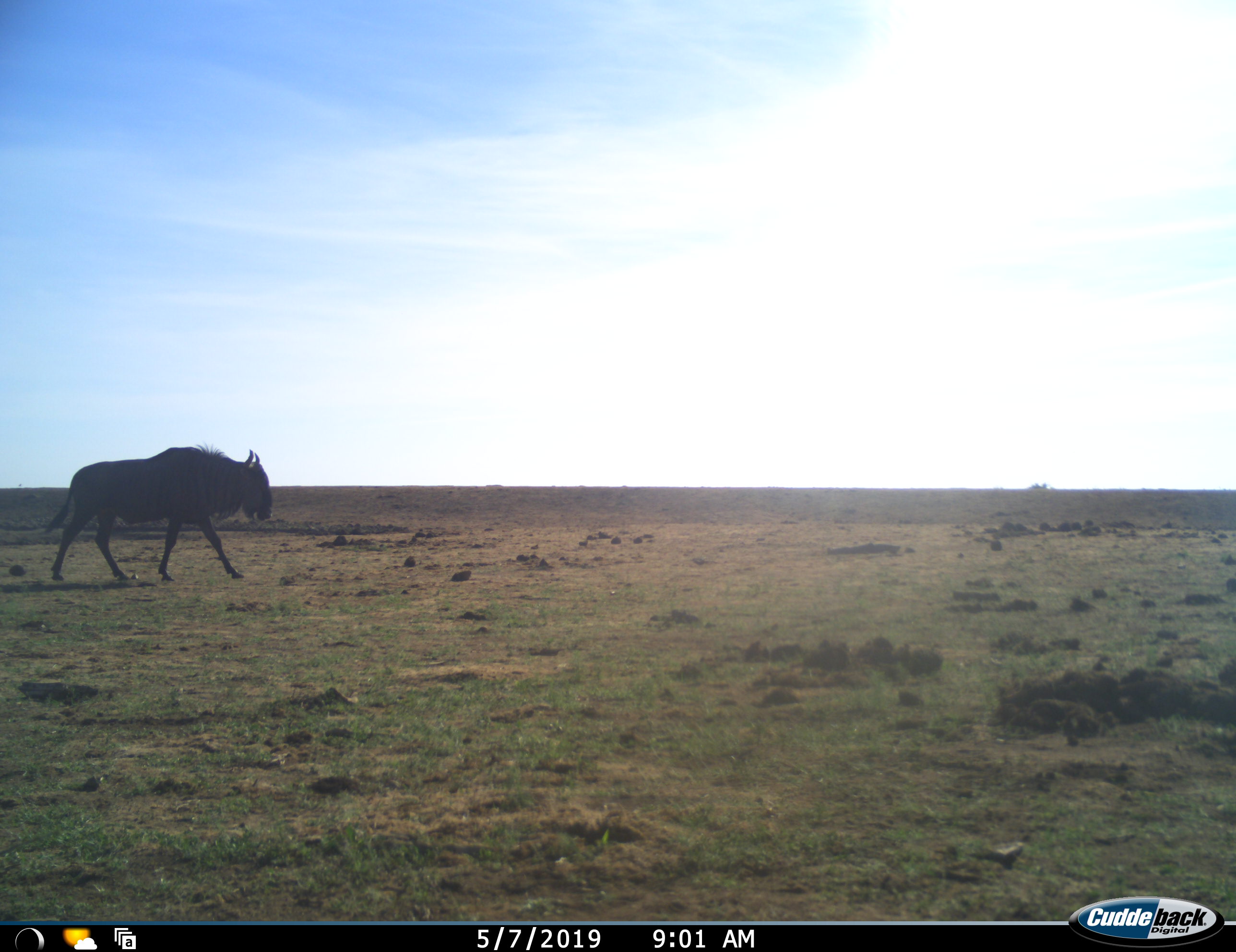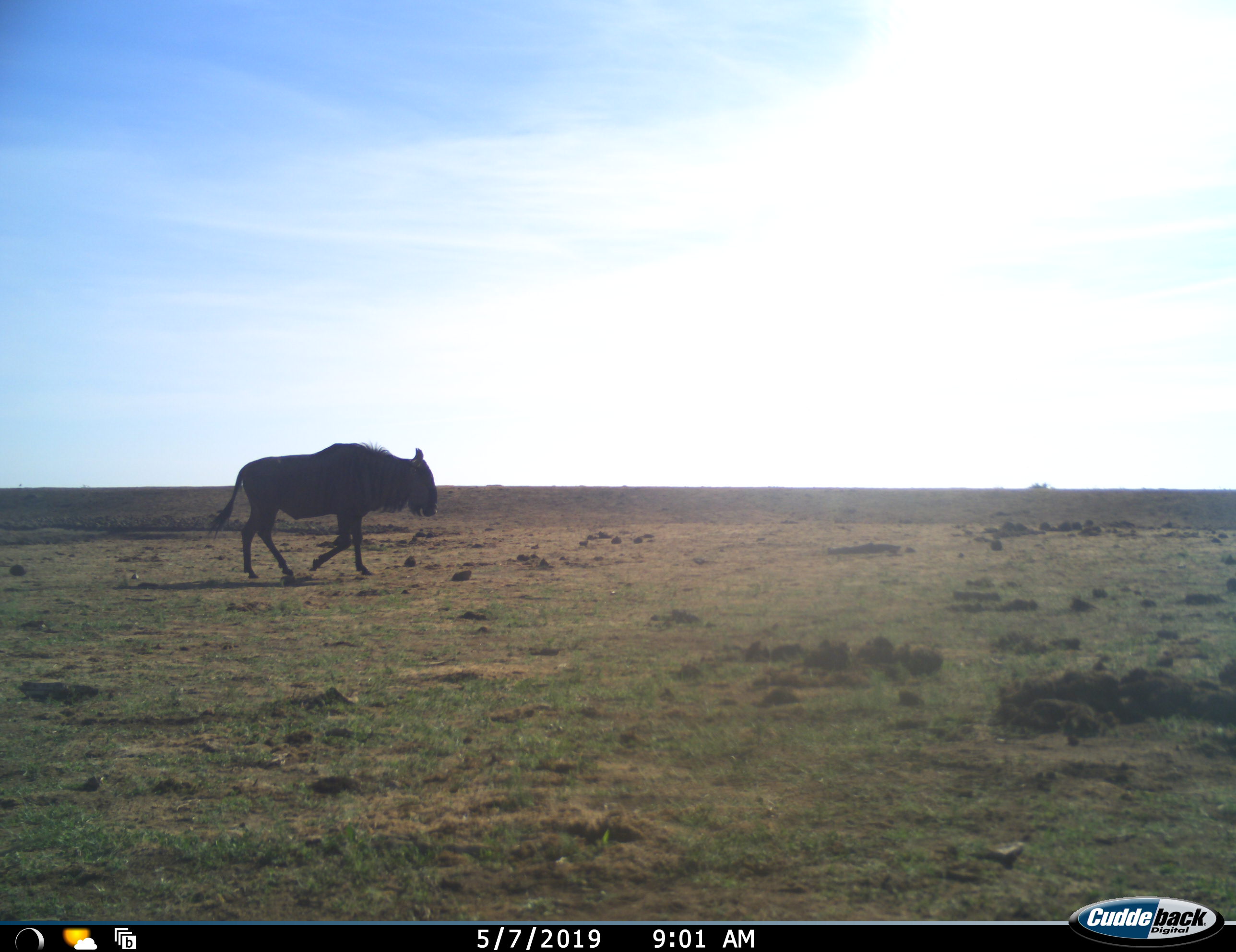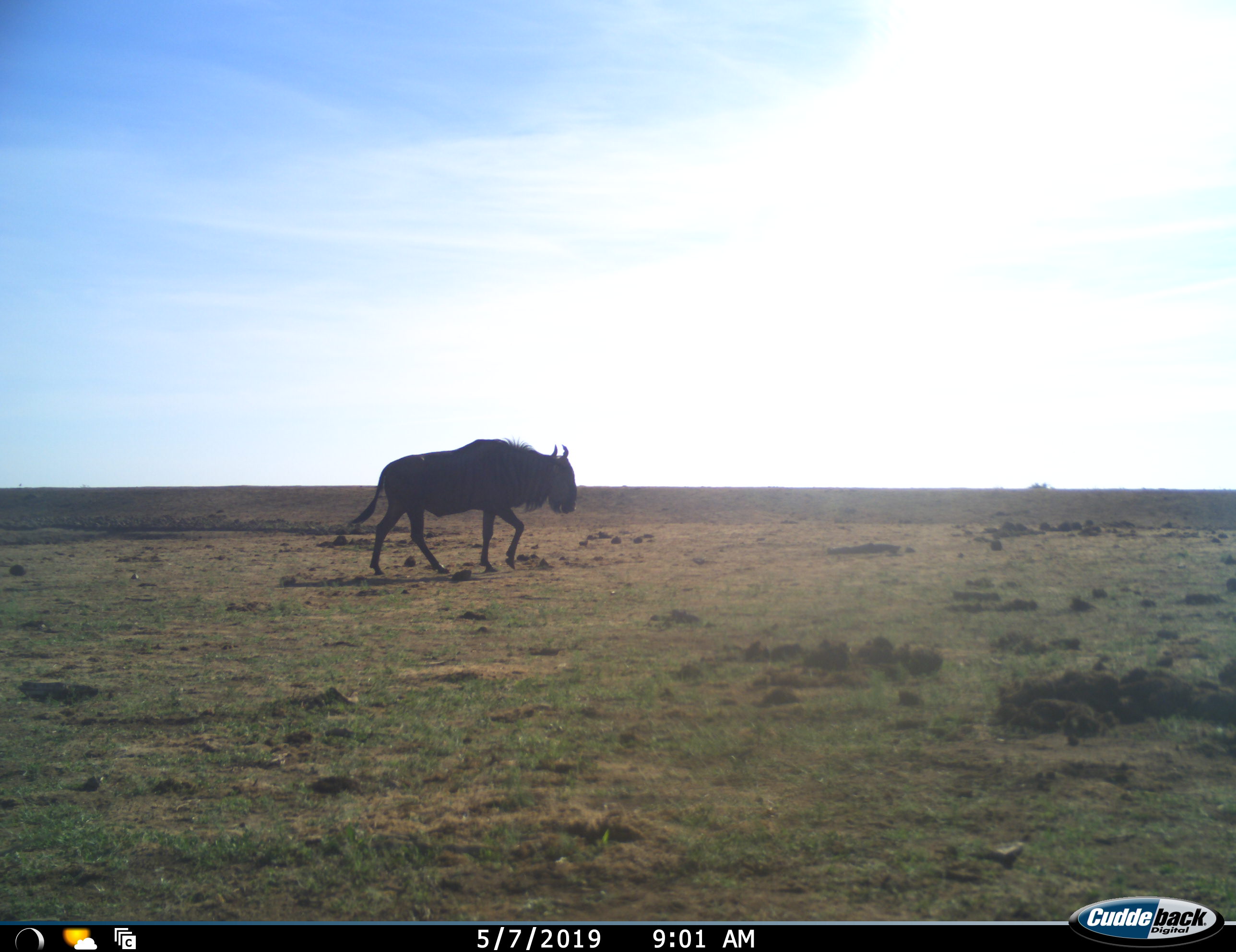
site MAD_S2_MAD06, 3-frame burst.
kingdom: Animalia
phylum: Chordata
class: Mammalia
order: Artiodactyla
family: Bovidae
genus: Connochaetes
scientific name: Connochaetes taurinus taurinus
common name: blue wildebeest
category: wildebeestblue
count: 1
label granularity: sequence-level